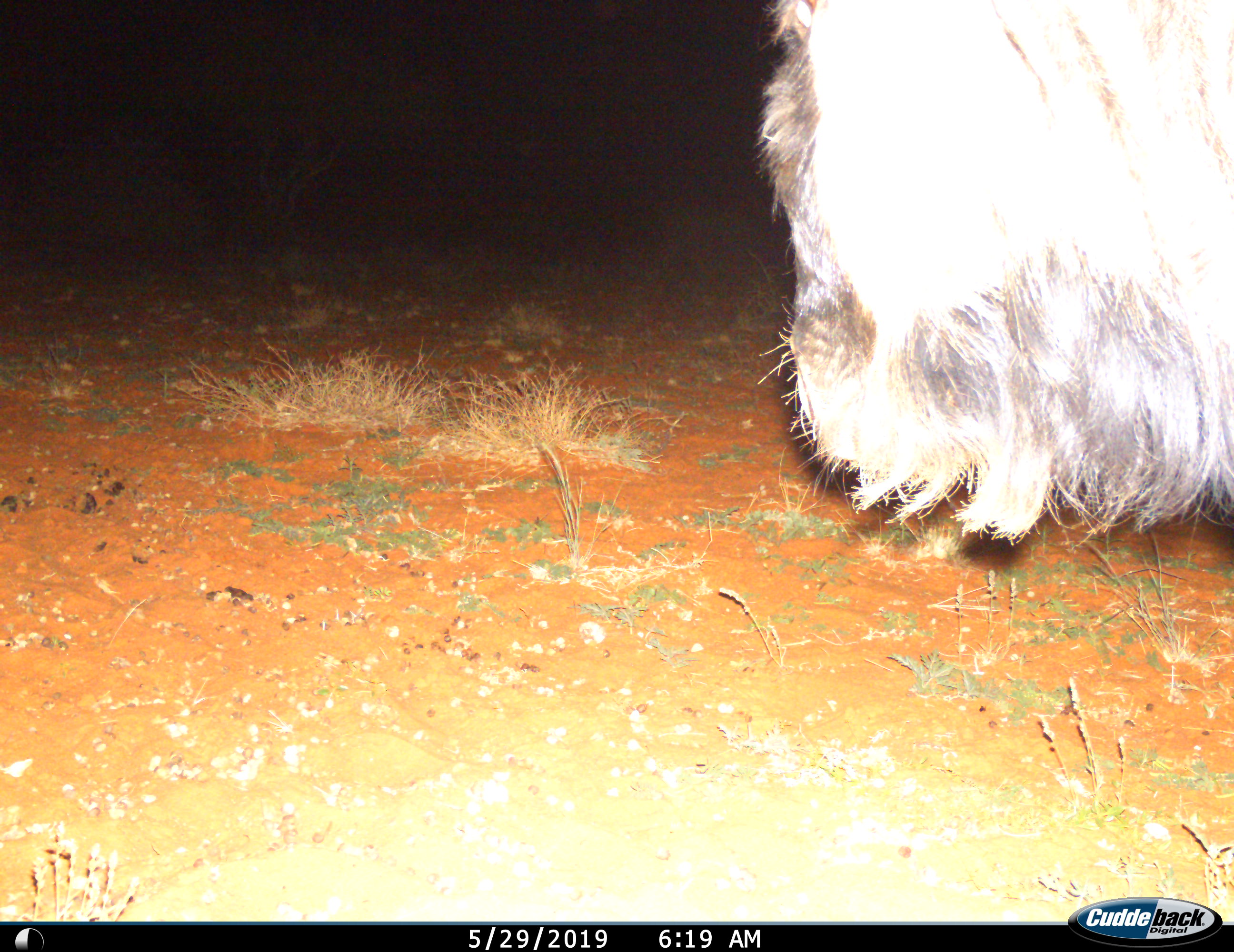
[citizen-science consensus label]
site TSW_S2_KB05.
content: unidentified animal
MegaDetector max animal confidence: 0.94